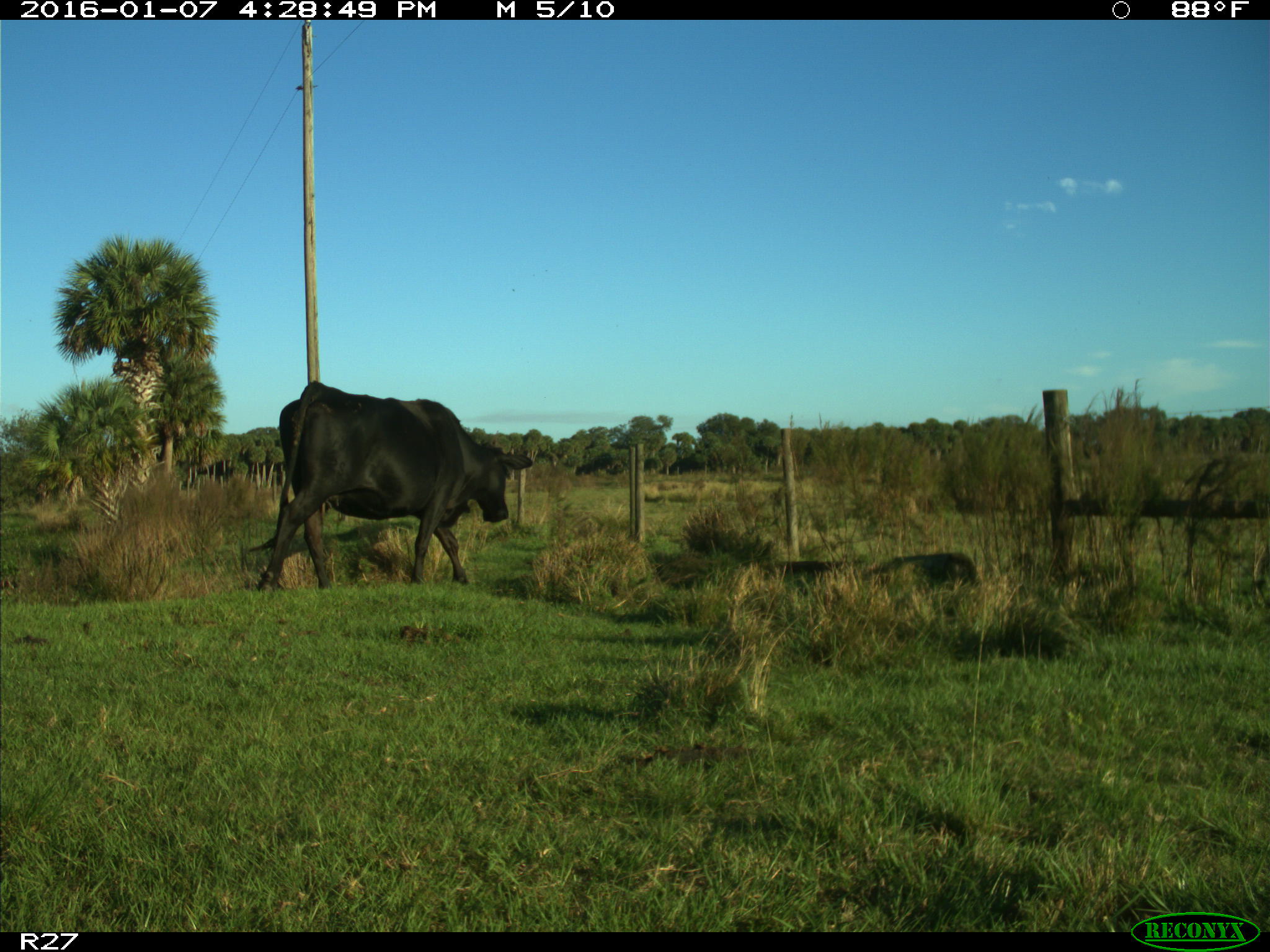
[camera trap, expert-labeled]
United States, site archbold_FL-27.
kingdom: Animalia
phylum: Chordata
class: Mammalia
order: Artiodactyla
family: Bovidae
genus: Bos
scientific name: Bos taurus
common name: domestic cow